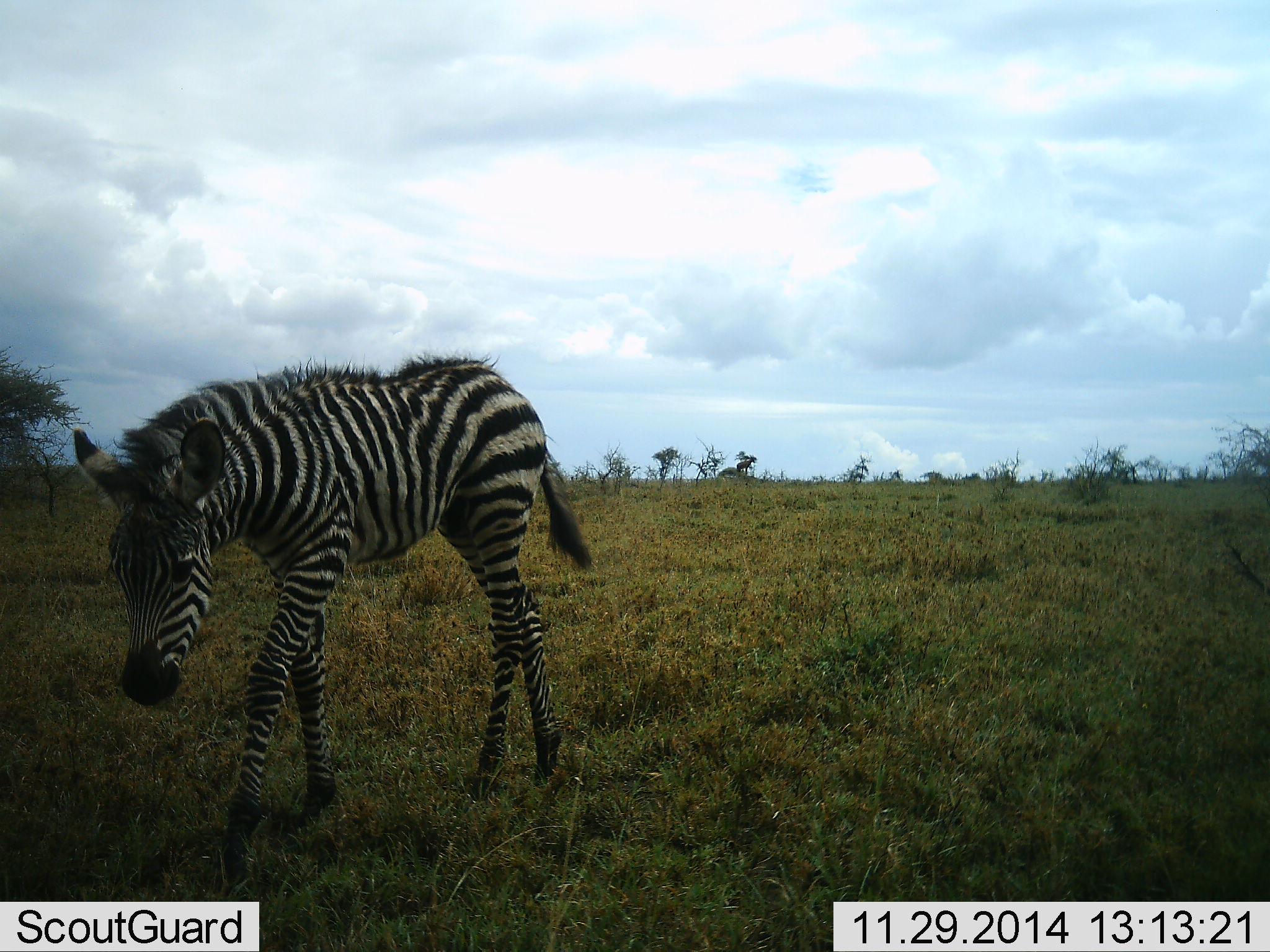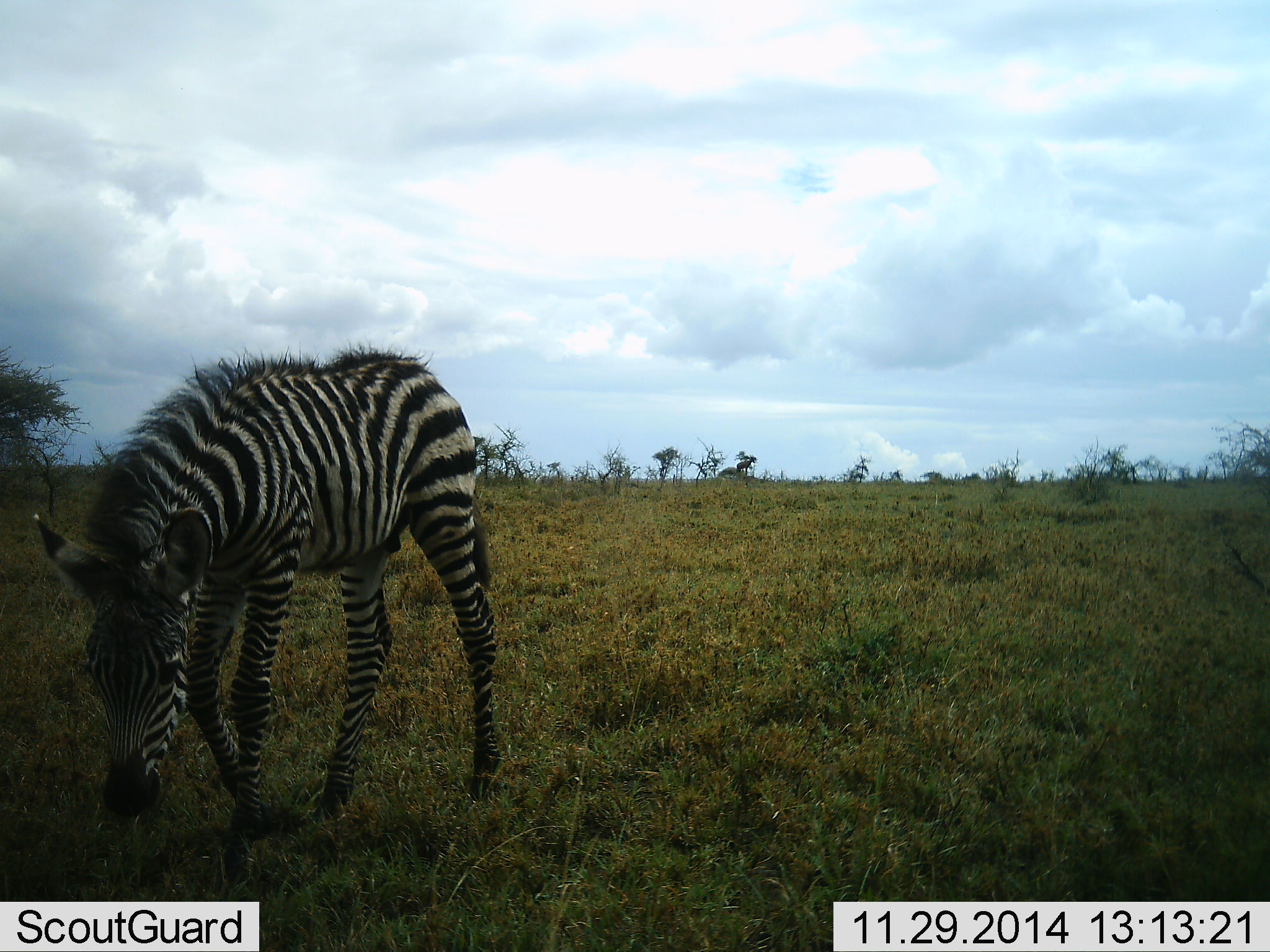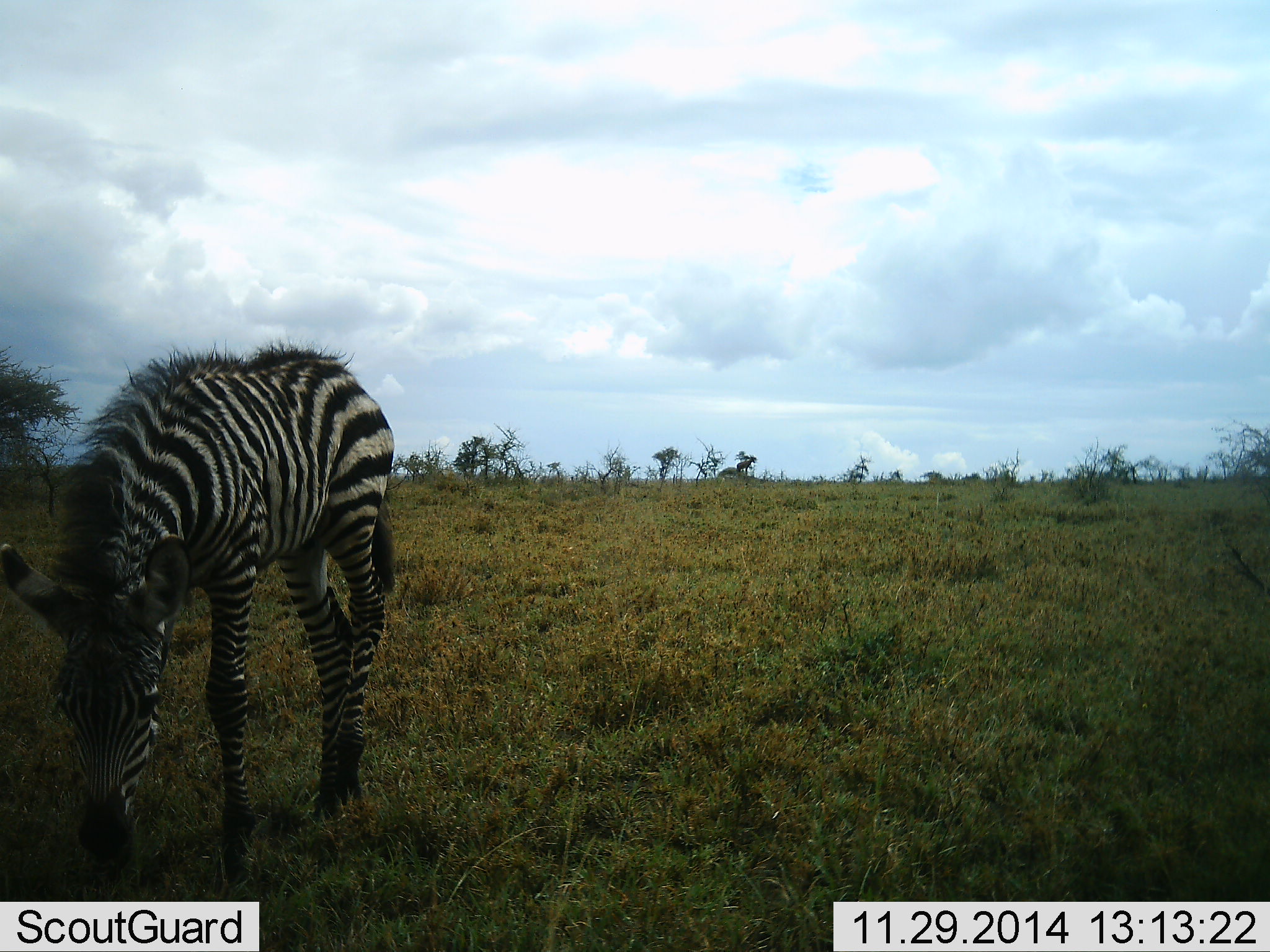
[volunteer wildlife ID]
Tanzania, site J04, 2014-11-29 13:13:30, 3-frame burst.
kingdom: Animalia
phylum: Chordata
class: Mammalia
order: Perissodactyla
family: Equidae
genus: Equus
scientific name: Equus quagga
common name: plains zebra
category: zebra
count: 1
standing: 20%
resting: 0%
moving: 60%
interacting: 0%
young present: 80%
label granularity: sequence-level